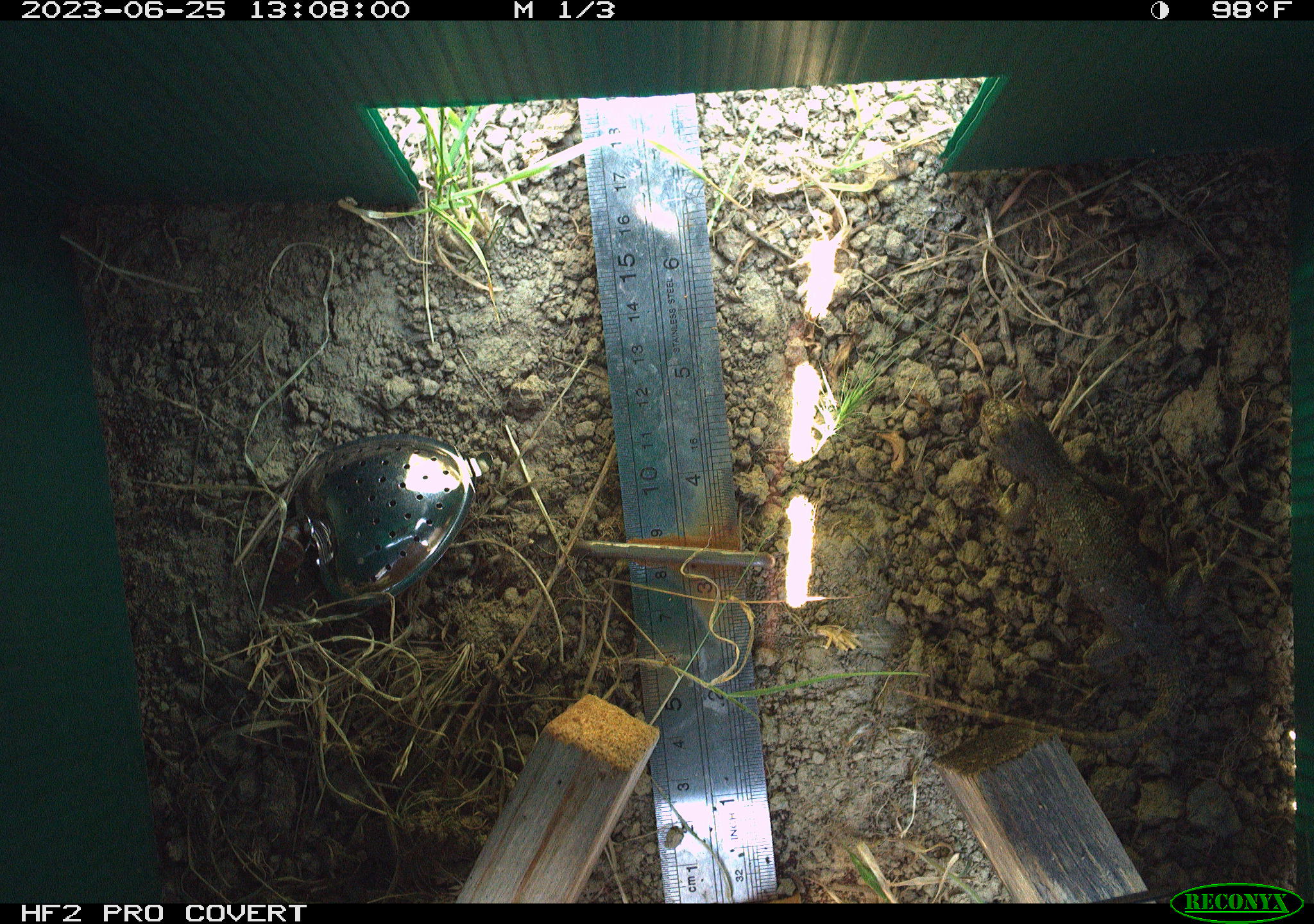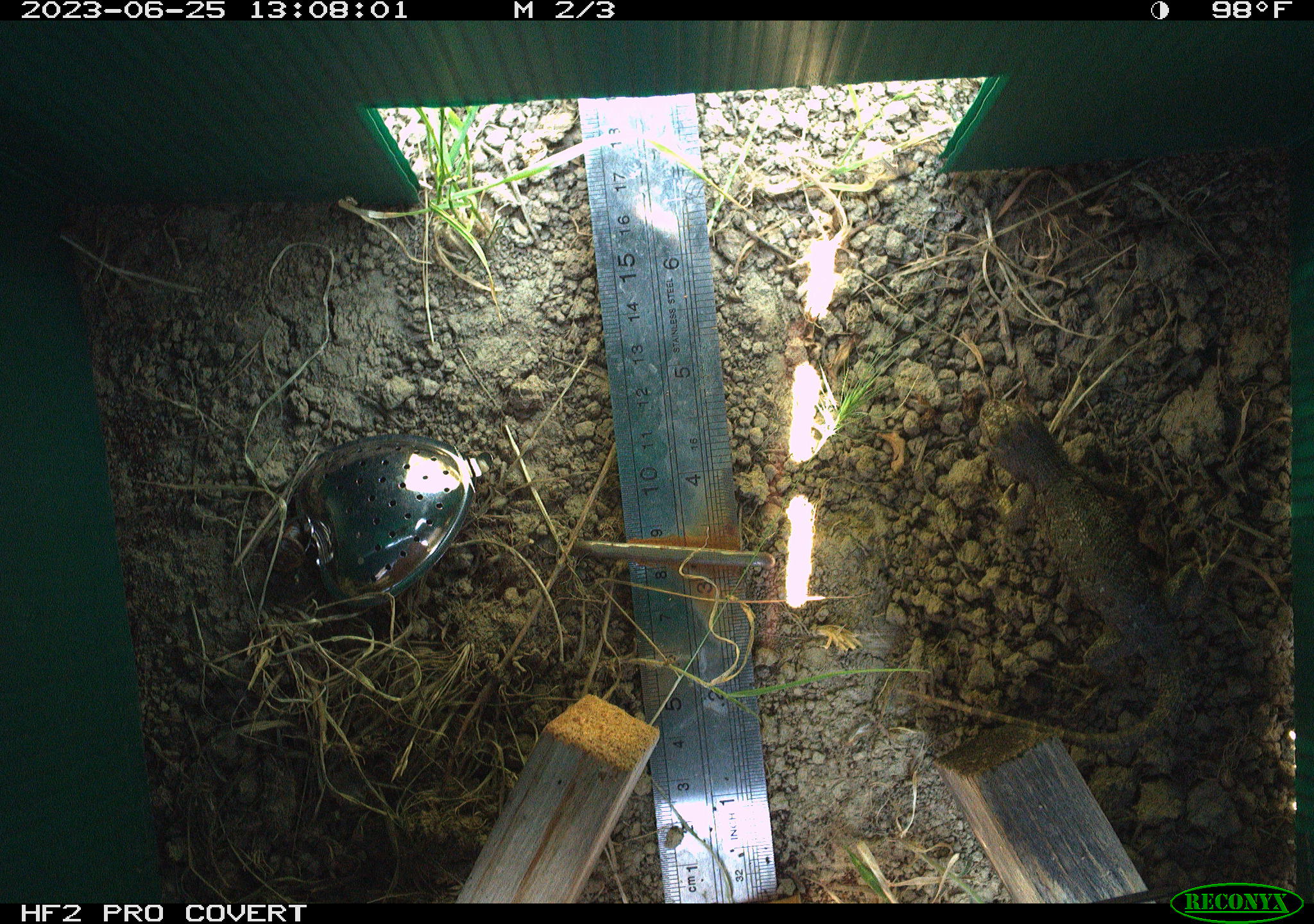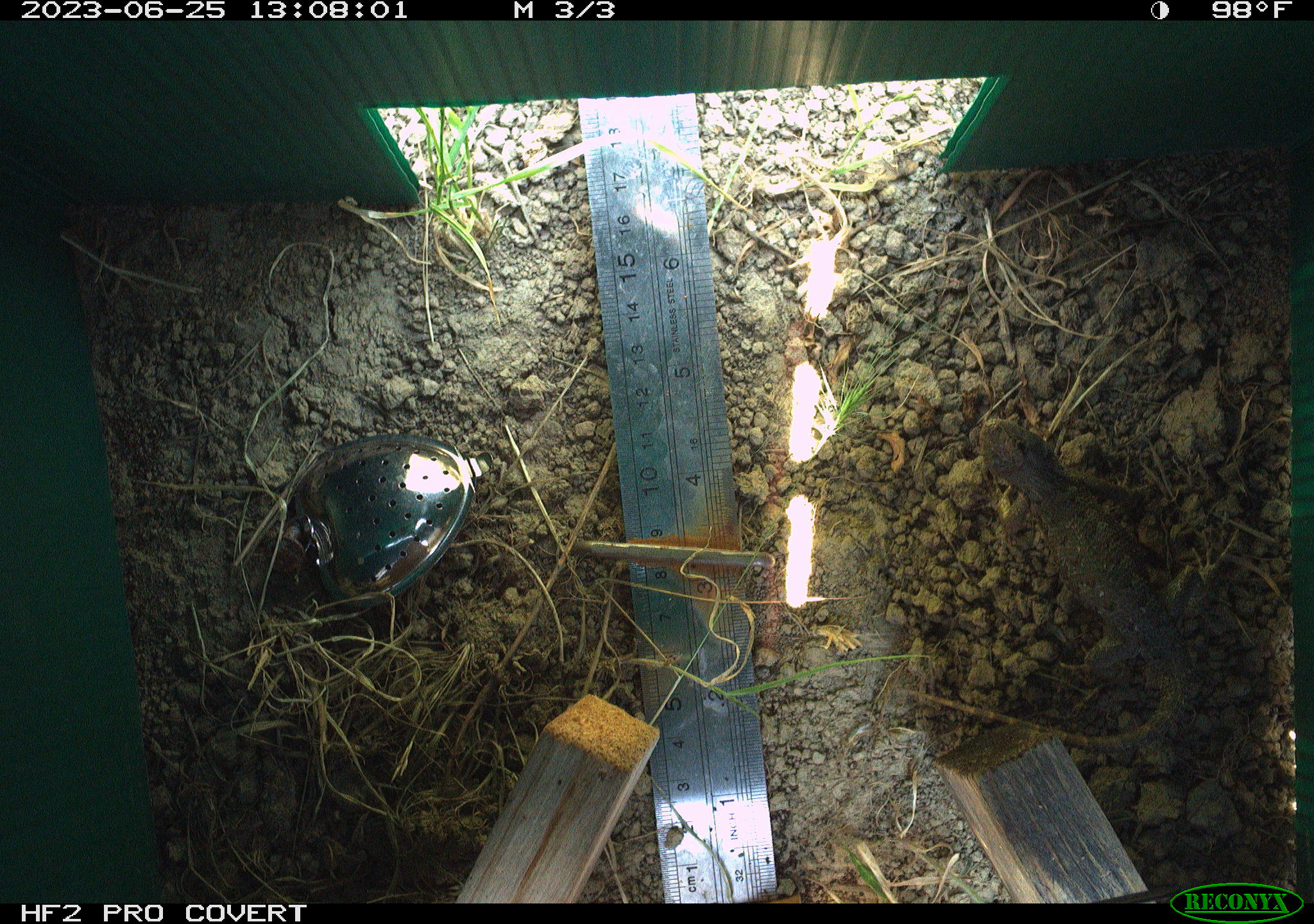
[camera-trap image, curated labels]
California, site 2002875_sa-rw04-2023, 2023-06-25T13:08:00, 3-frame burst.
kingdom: Animalia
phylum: Chordata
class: Reptilia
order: Squamata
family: Phrynosomatidae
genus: Sceloporus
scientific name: Sceloporus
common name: spiny lizards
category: sceloporus species